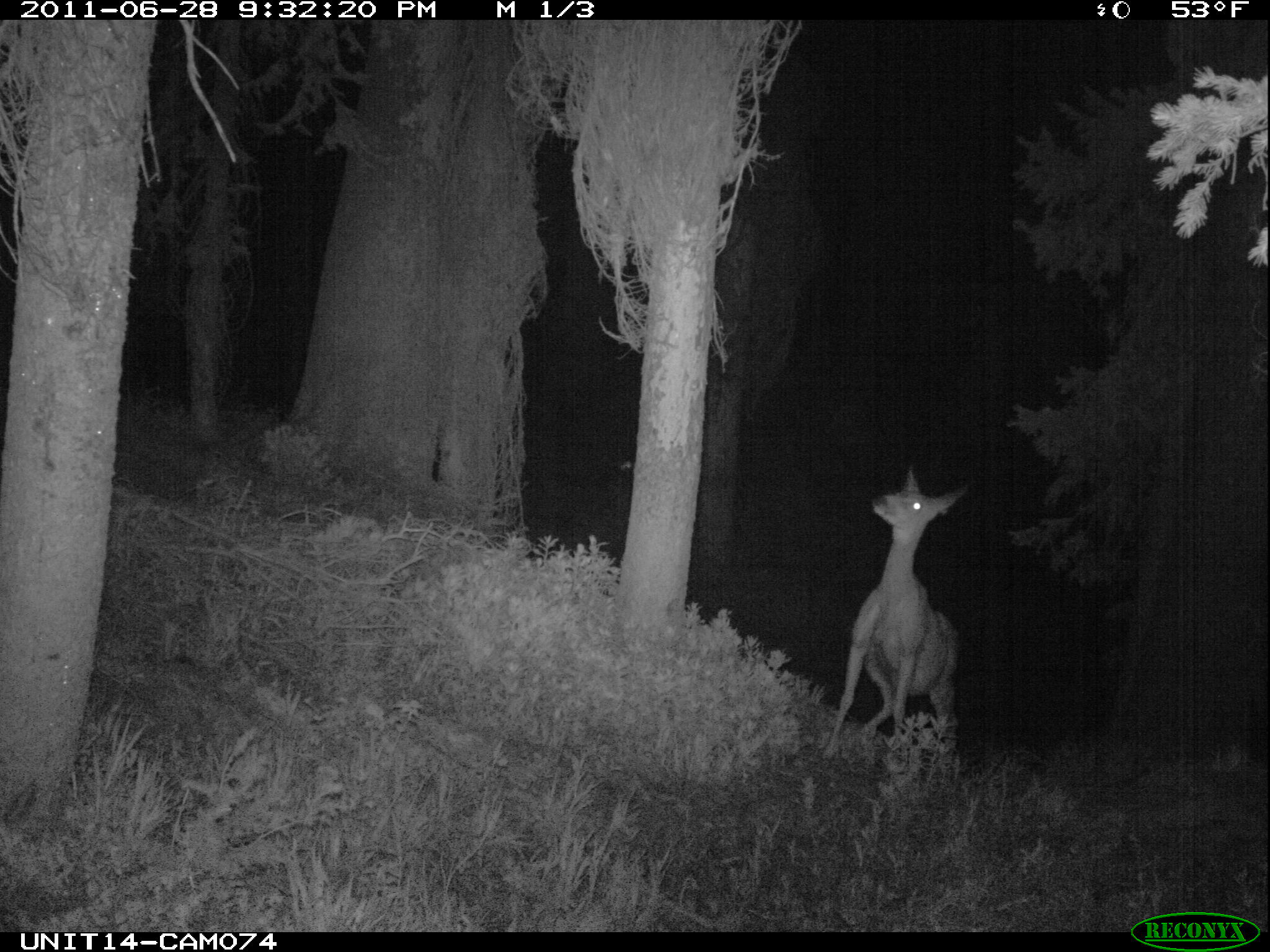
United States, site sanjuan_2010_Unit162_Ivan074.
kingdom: Animalia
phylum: Chordata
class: Mammalia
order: Artiodactyla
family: Cervidae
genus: Odocoileus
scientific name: Odocoileus hemionus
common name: mule deer